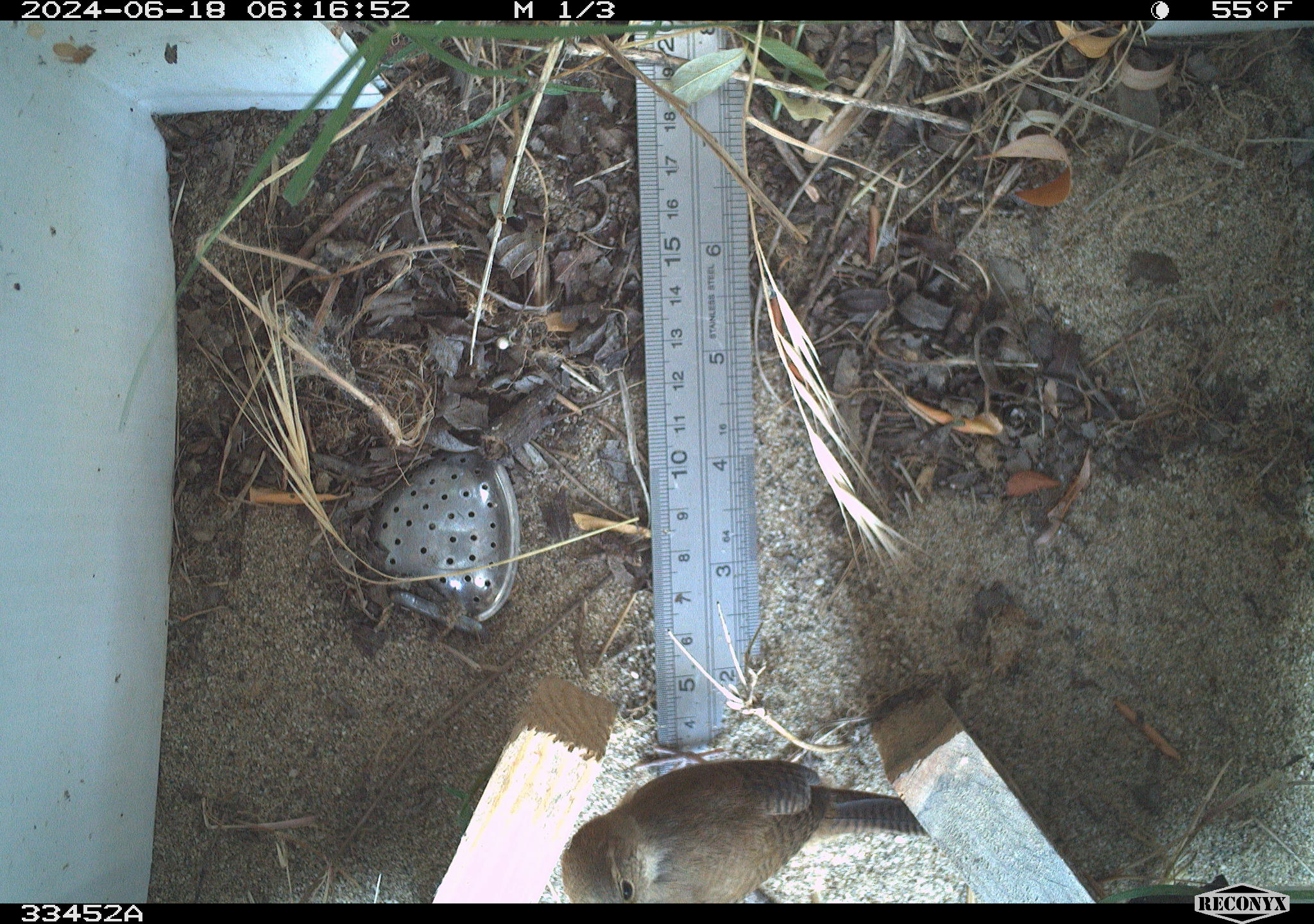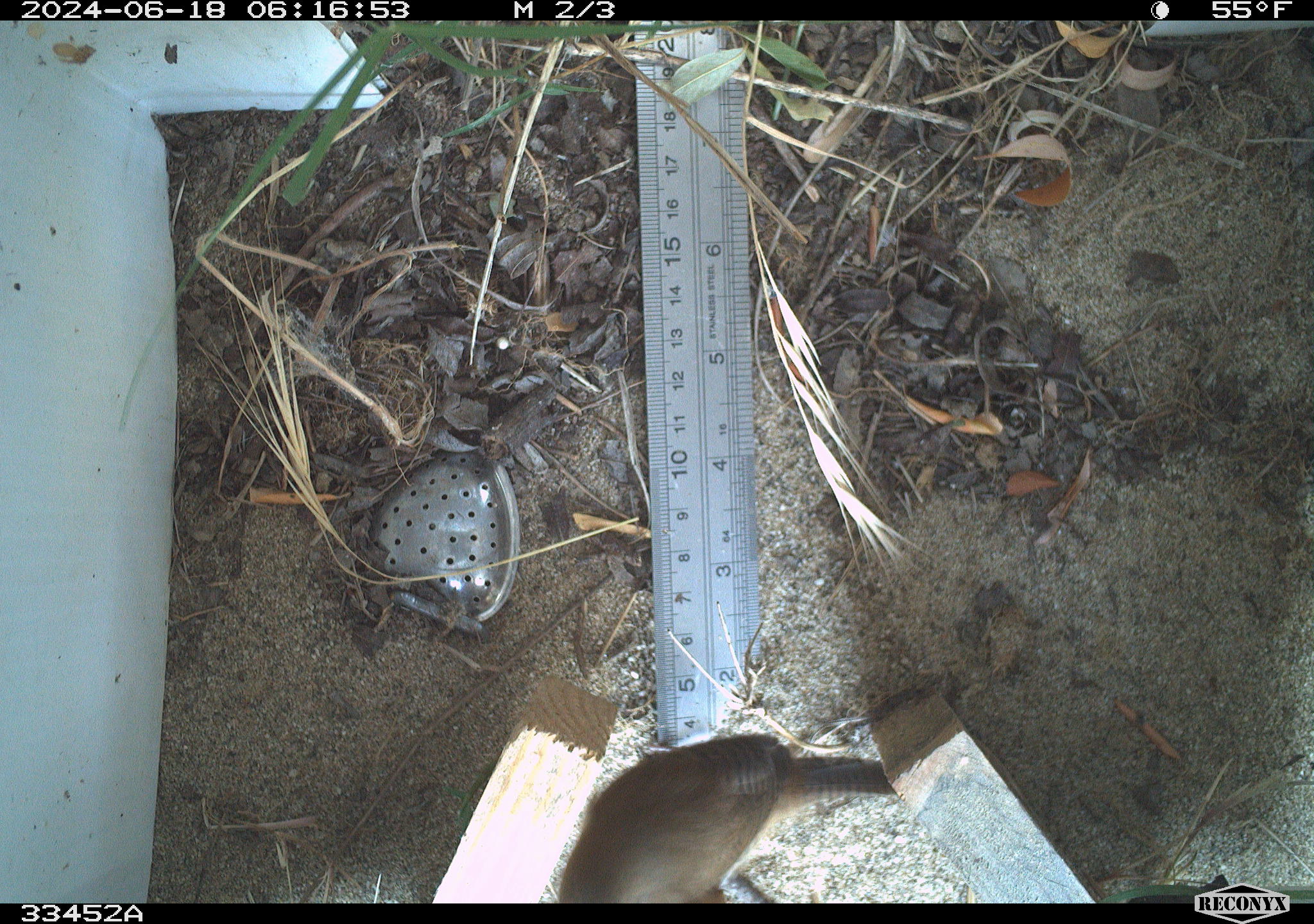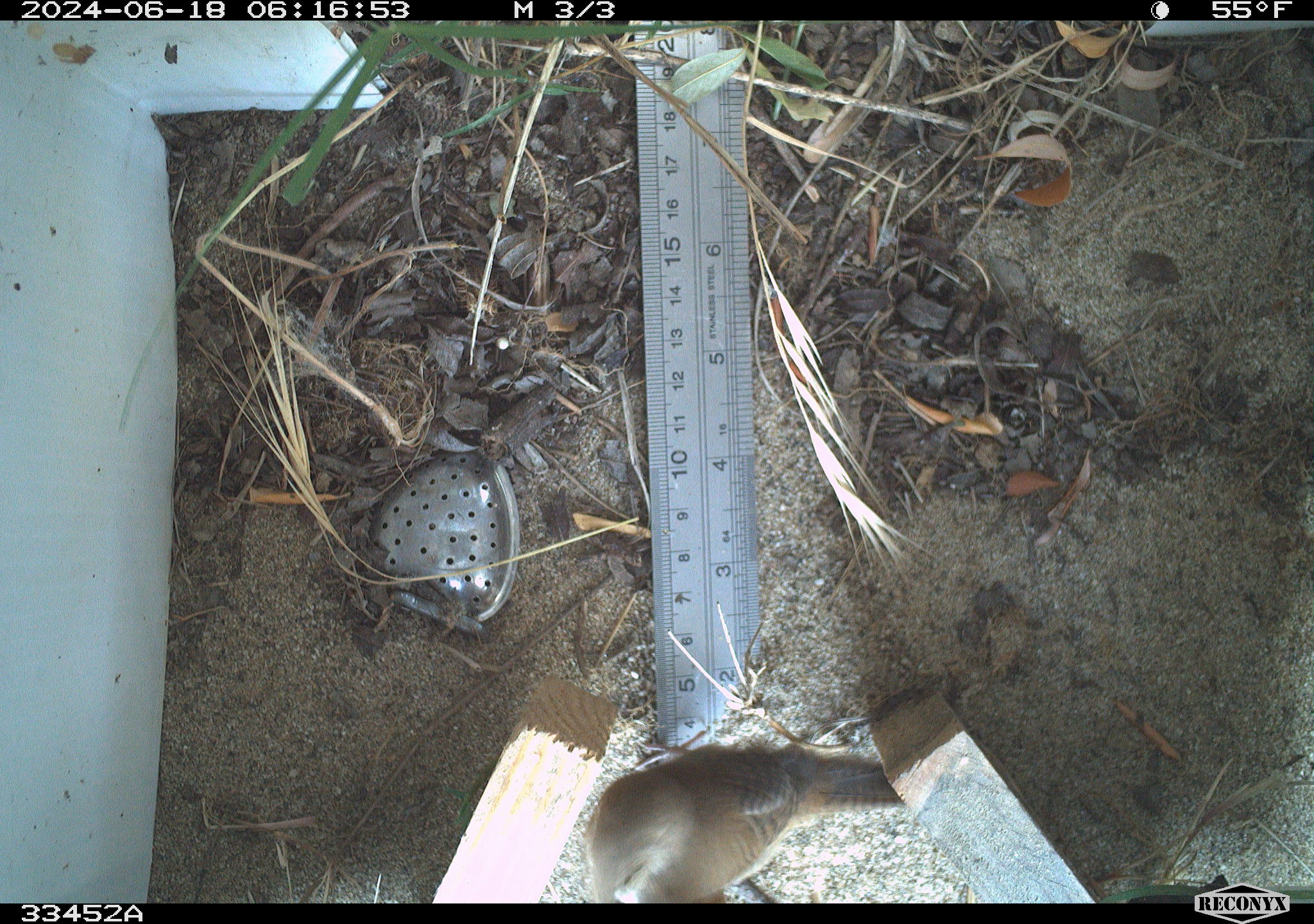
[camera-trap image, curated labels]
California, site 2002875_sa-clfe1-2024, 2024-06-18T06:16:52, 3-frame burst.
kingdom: Animalia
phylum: Chordata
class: Aves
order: Passeriformes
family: Troglodytidae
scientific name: Troglodytidae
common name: wren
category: troglodytidae family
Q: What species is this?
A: Troglodytidae family (wren) (Troglodytidae).